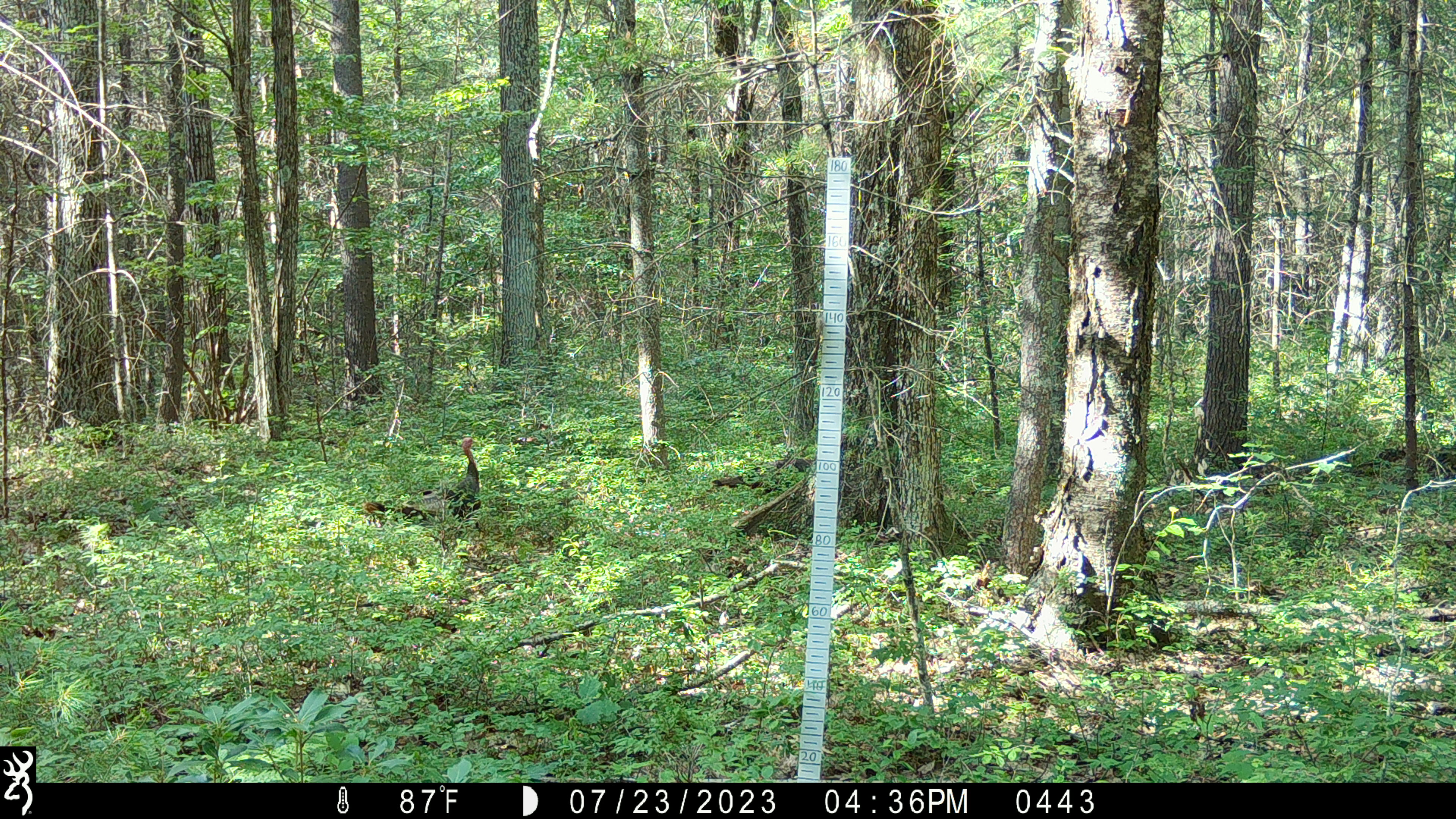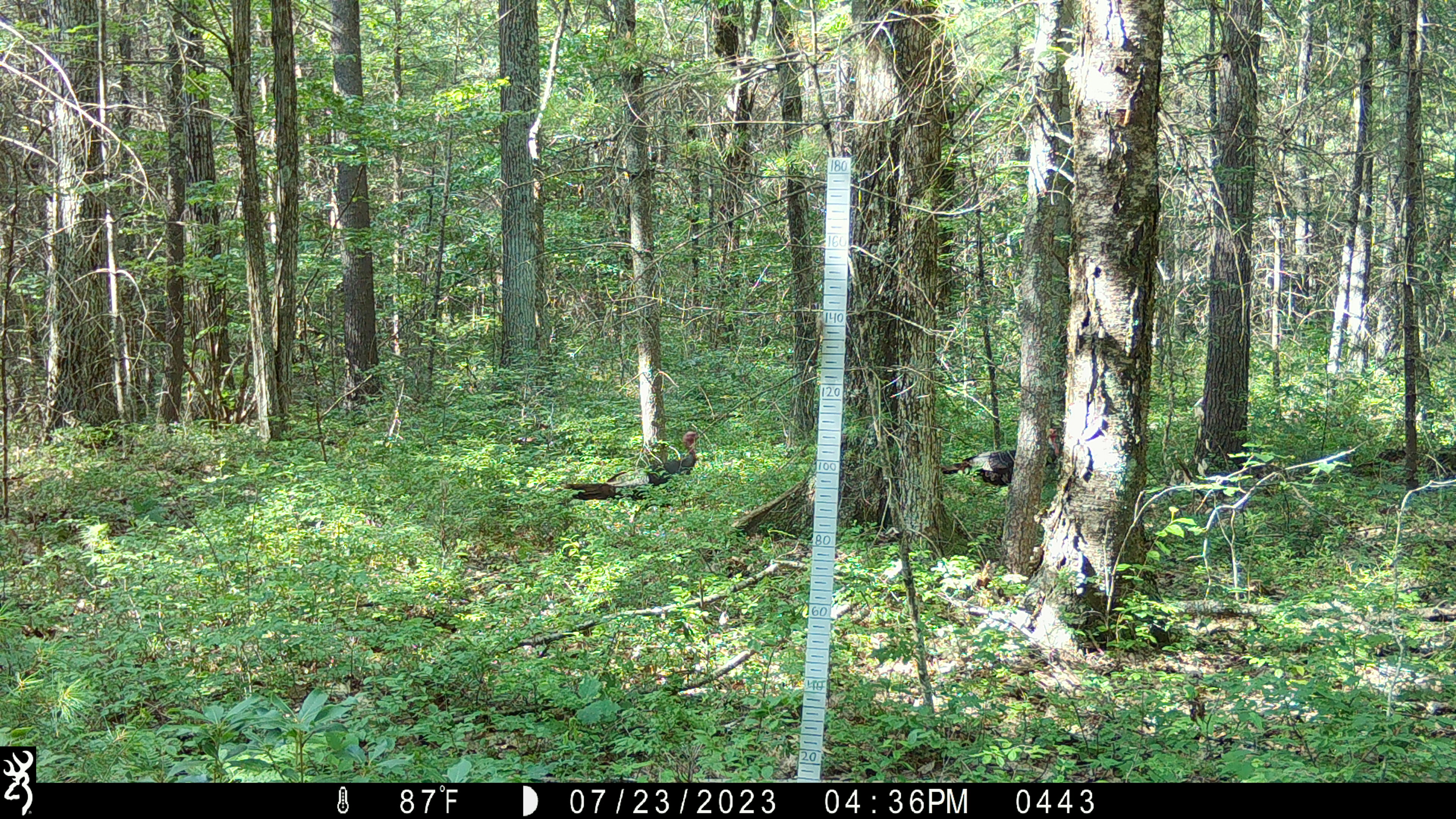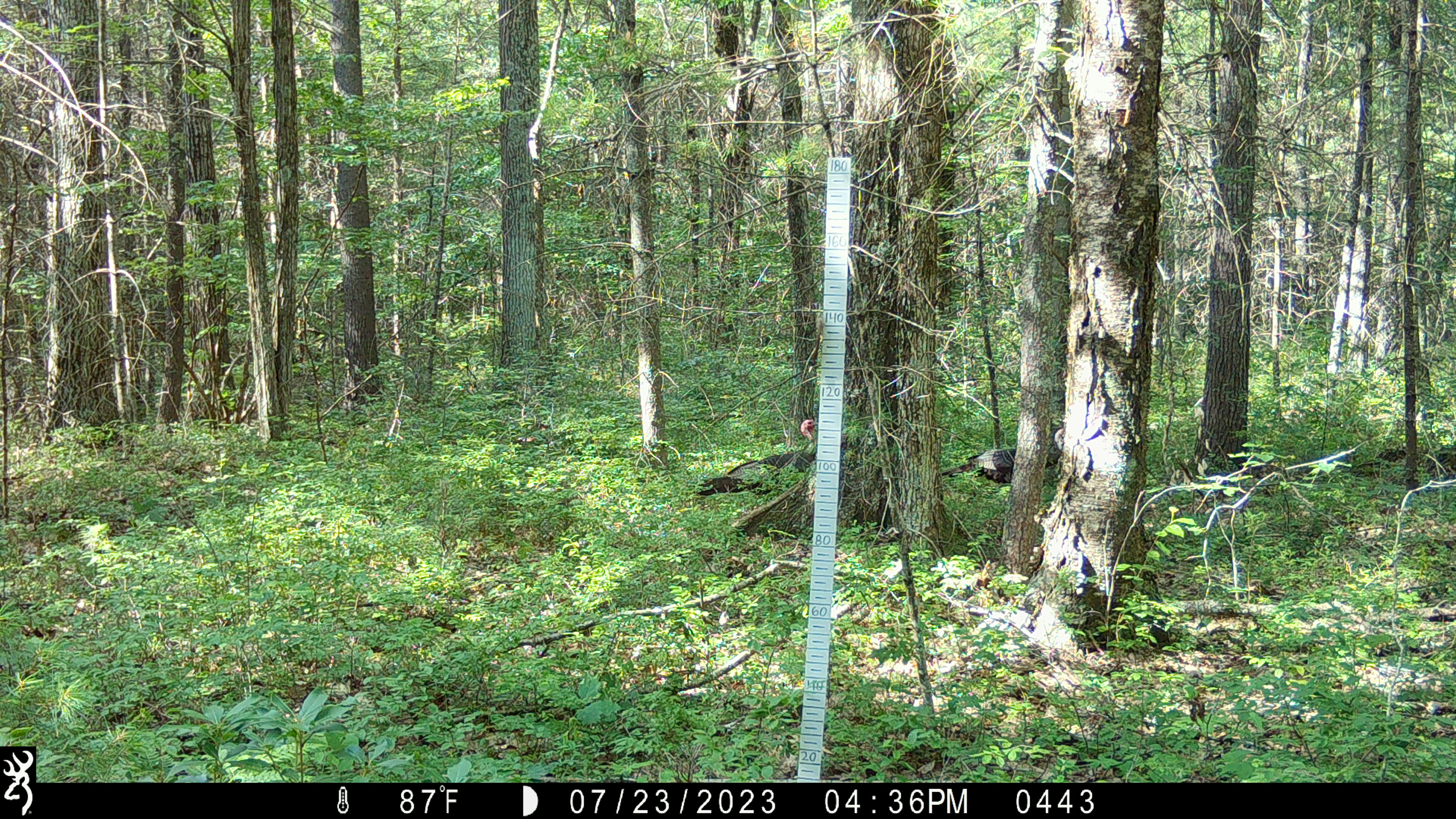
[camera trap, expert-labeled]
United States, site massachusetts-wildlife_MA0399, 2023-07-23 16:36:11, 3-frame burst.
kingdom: Animalia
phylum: Chordata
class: Aves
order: Galliformes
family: Phasianidae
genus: Meleagris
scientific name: Meleagris gallopavo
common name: wild turkey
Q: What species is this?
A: Wild turkey (Meleagris gallopavo).